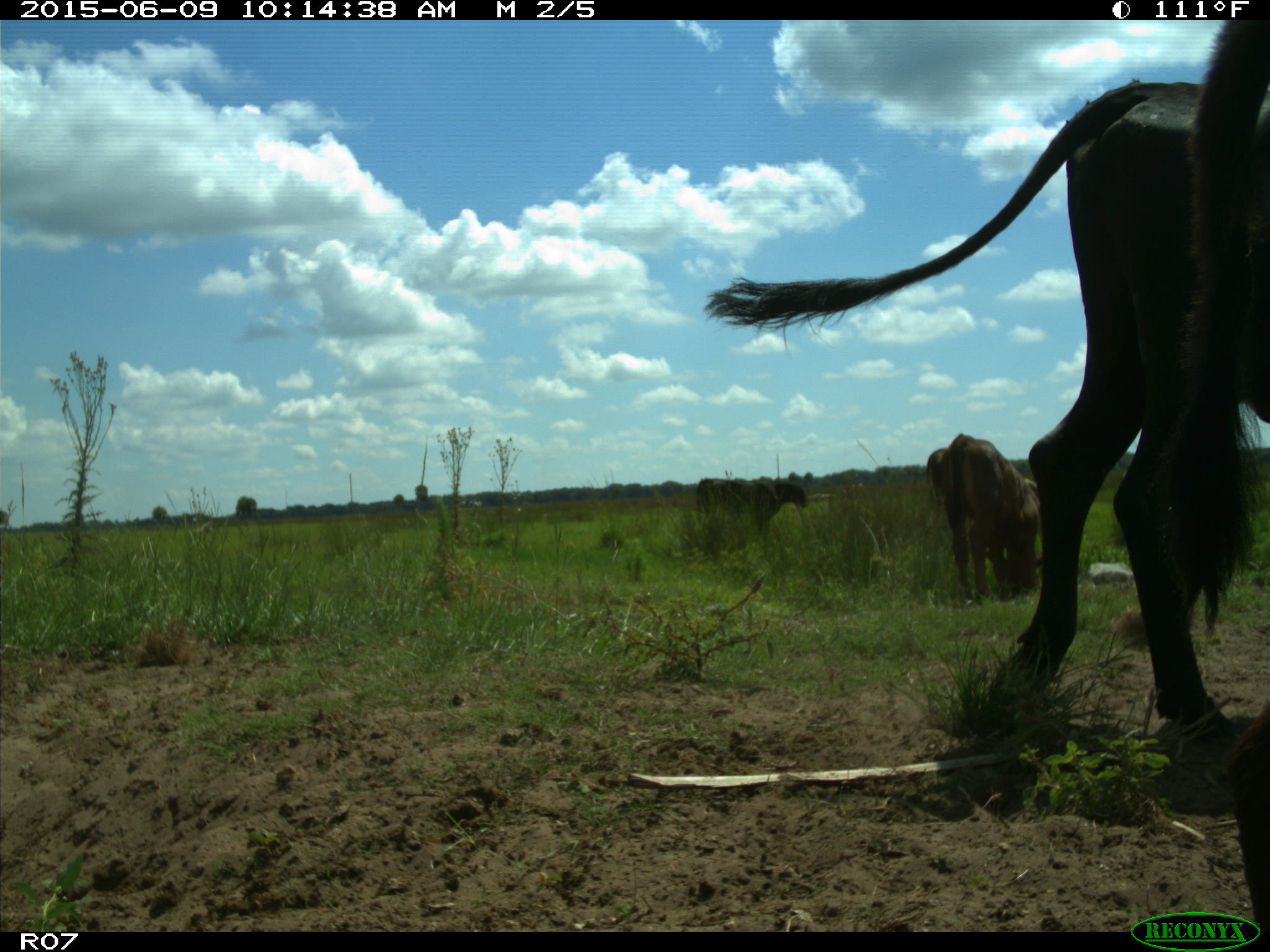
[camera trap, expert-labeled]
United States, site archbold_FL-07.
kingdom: Animalia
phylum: Chordata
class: Mammalia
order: Artiodactyla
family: Bovidae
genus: Bos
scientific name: Bos taurus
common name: domestic cow